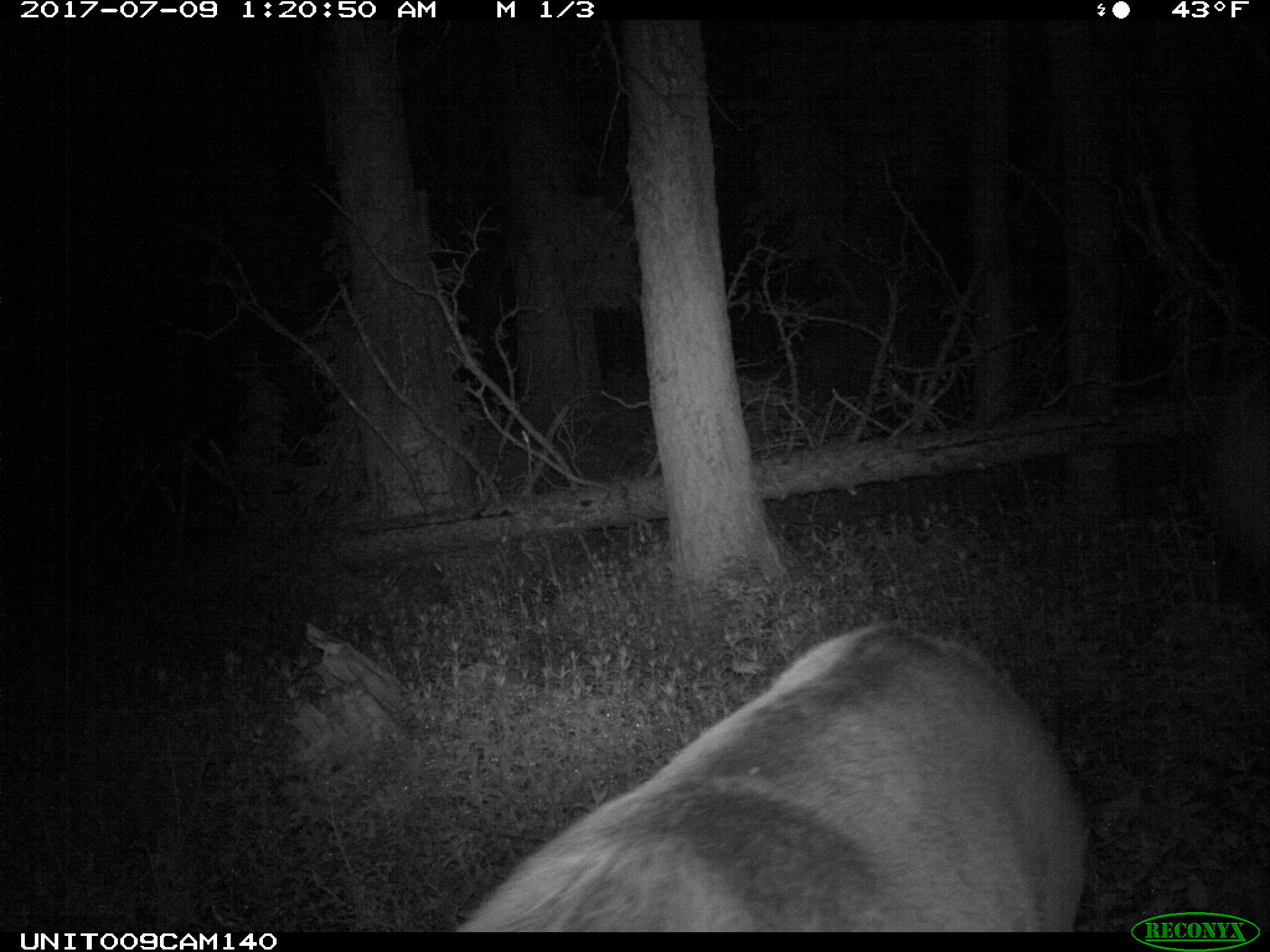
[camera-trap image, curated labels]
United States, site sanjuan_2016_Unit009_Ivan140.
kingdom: Animalia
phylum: Chordata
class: Mammalia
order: Artiodactyla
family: Cervidae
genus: Cervus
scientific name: Cervus elaphus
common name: red deer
Cervus elaphus (red deer).